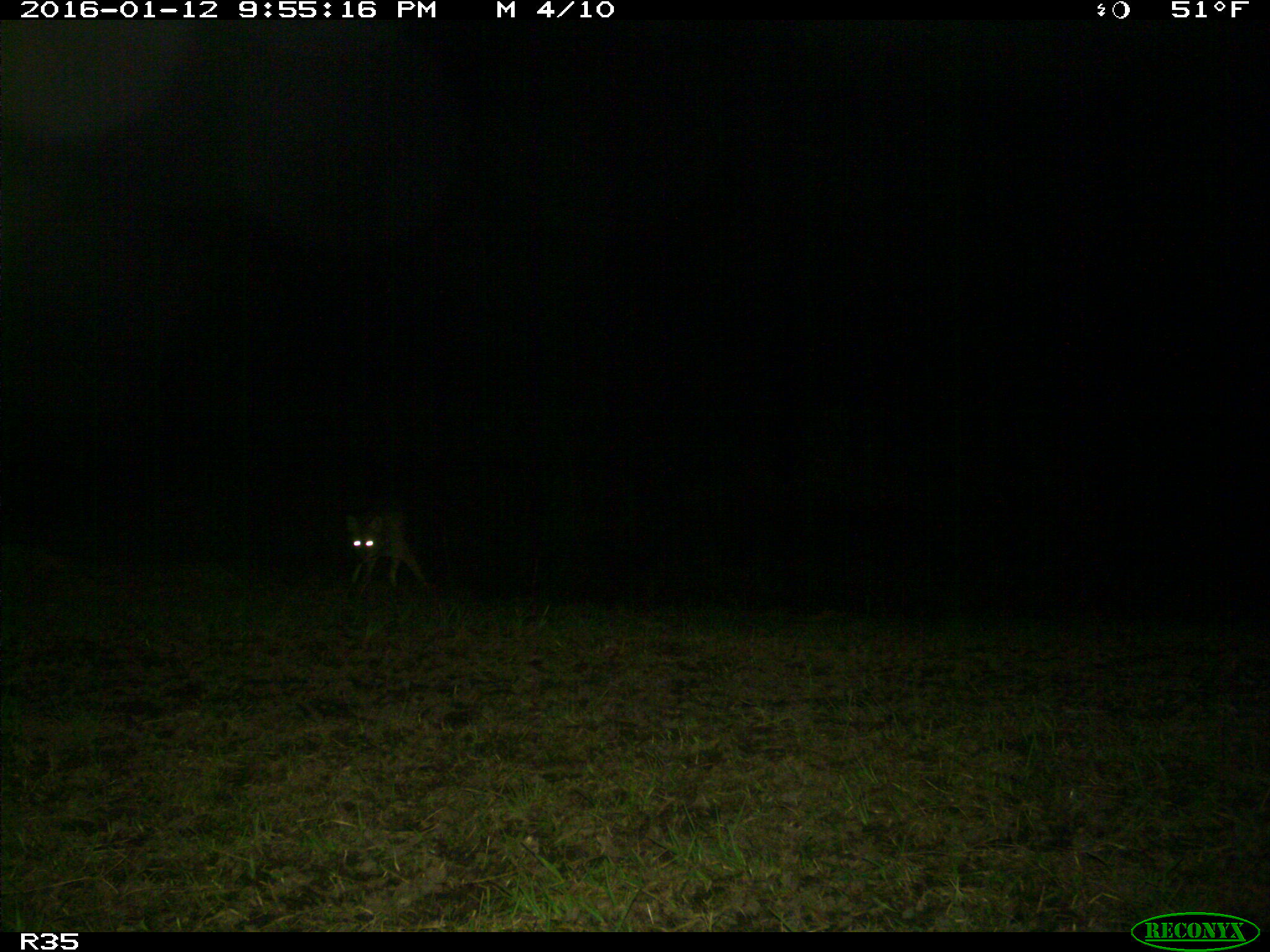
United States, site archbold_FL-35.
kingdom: Animalia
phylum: Chordata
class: Mammalia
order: Carnivora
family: Canidae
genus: Canis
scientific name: Canis latrans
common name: coyote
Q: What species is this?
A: Canis latrans (coyote).